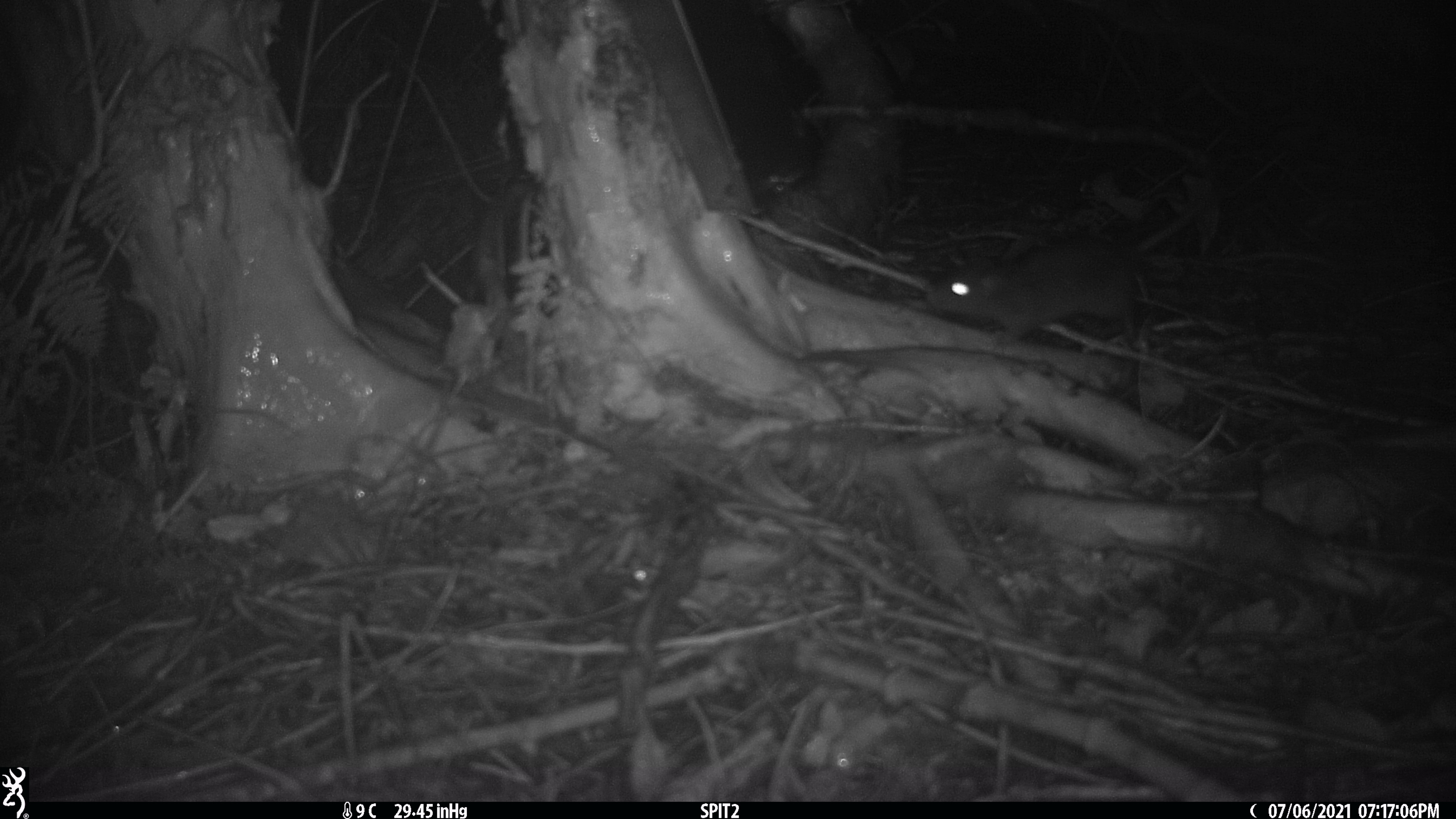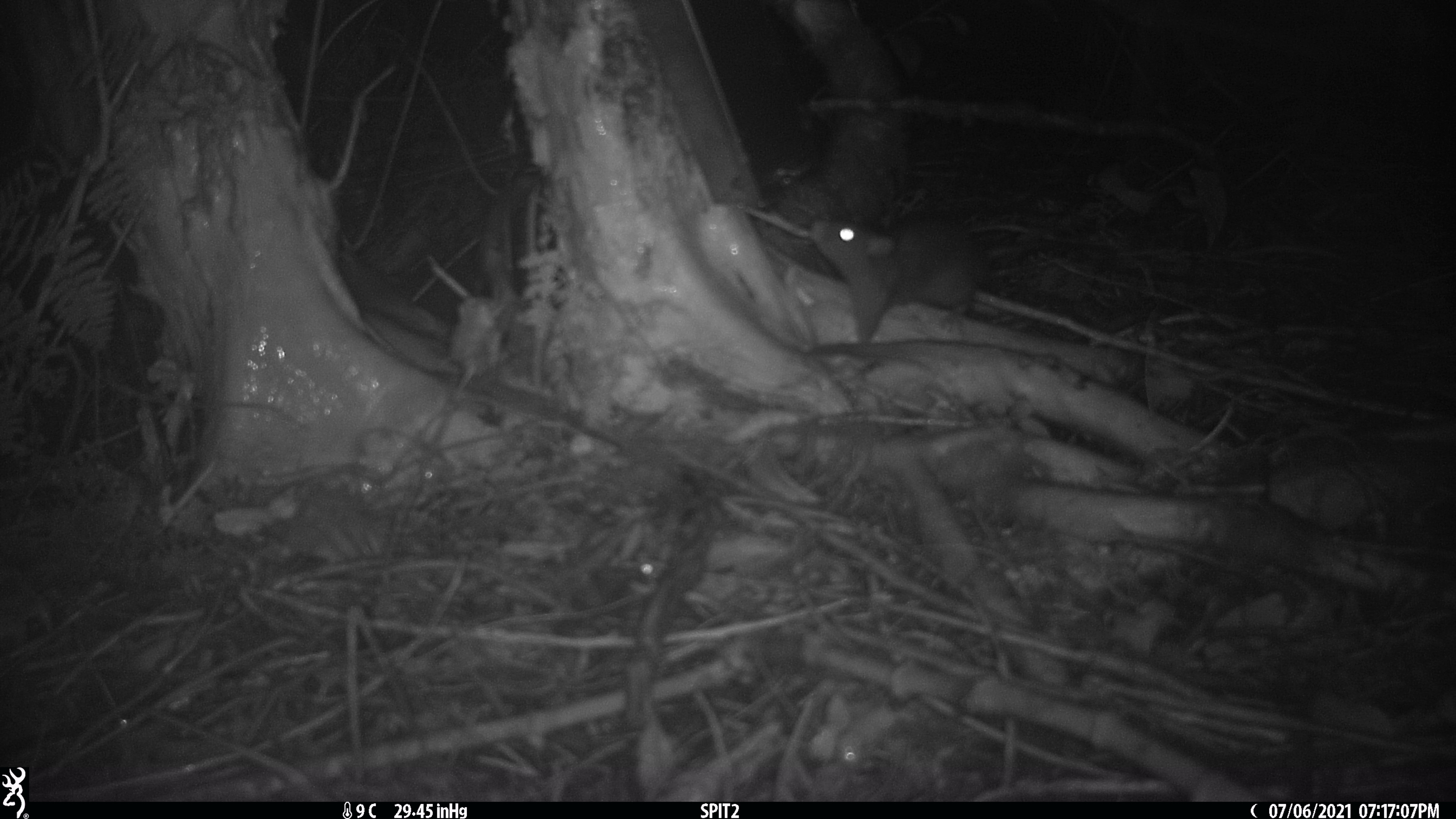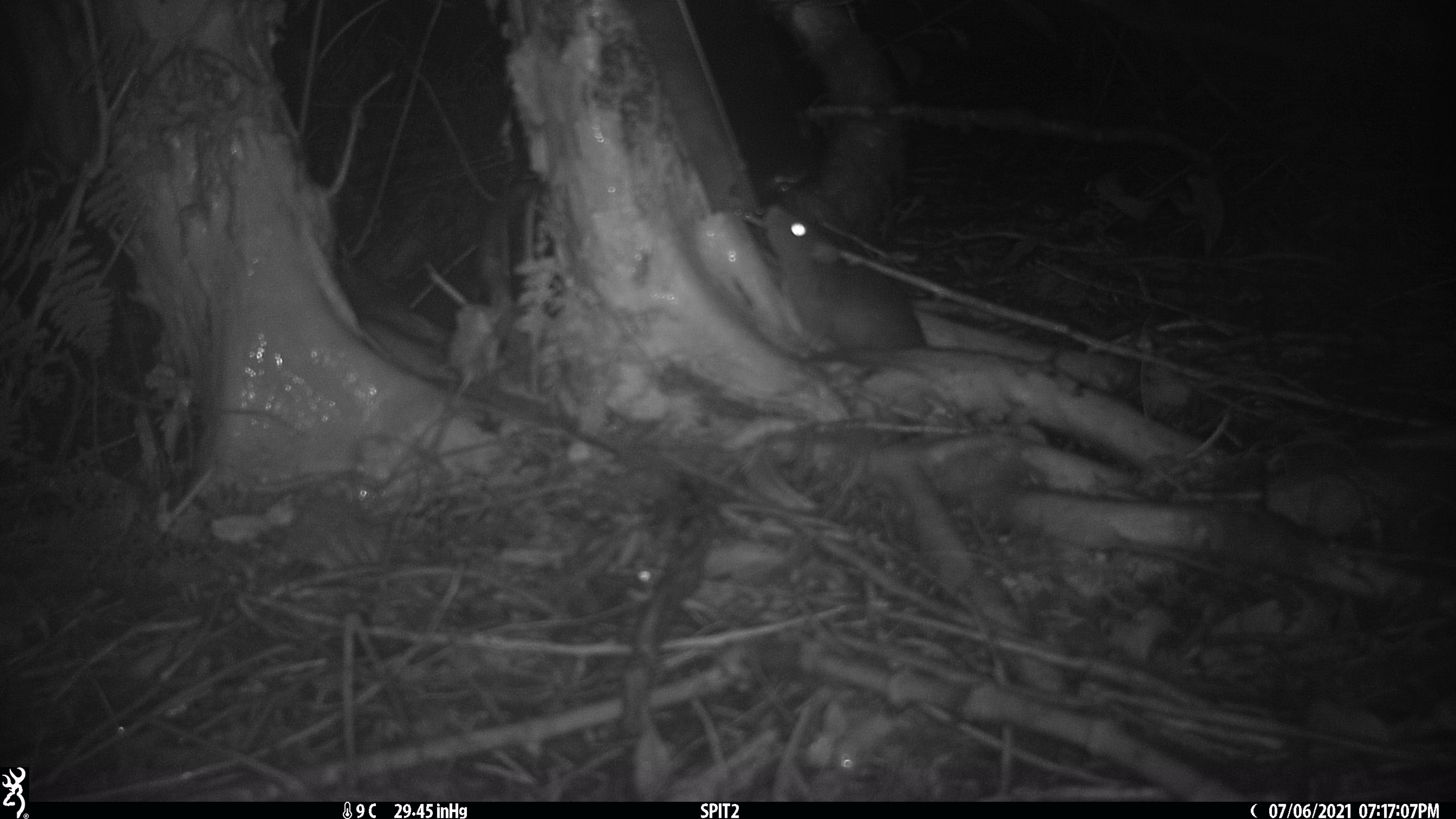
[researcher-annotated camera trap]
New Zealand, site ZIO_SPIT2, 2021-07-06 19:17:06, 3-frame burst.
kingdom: Animalia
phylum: Chordata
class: Mammalia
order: Rodentia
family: Muridae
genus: Rattus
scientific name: Rattus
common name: rat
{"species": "rat (Rattus)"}